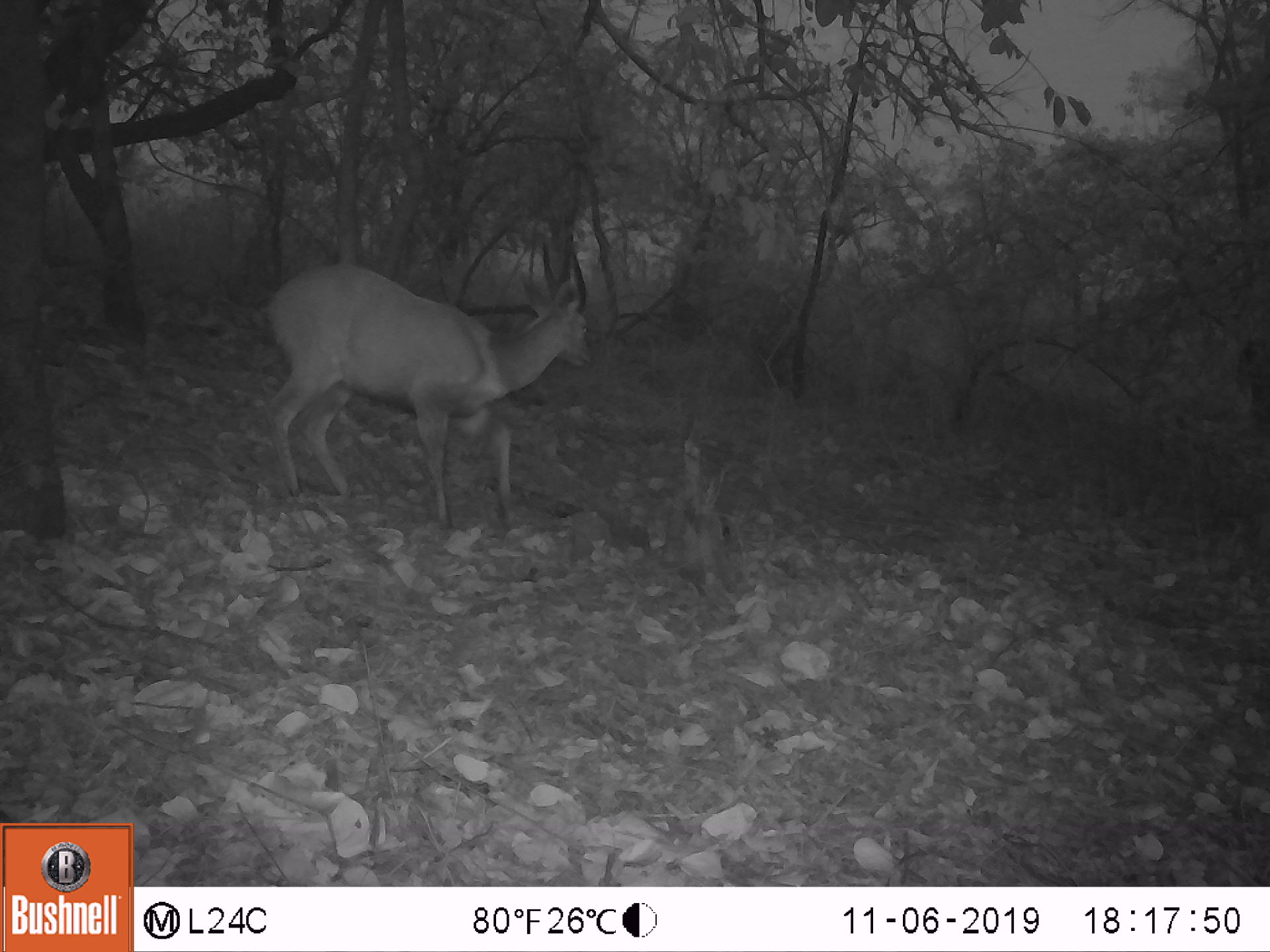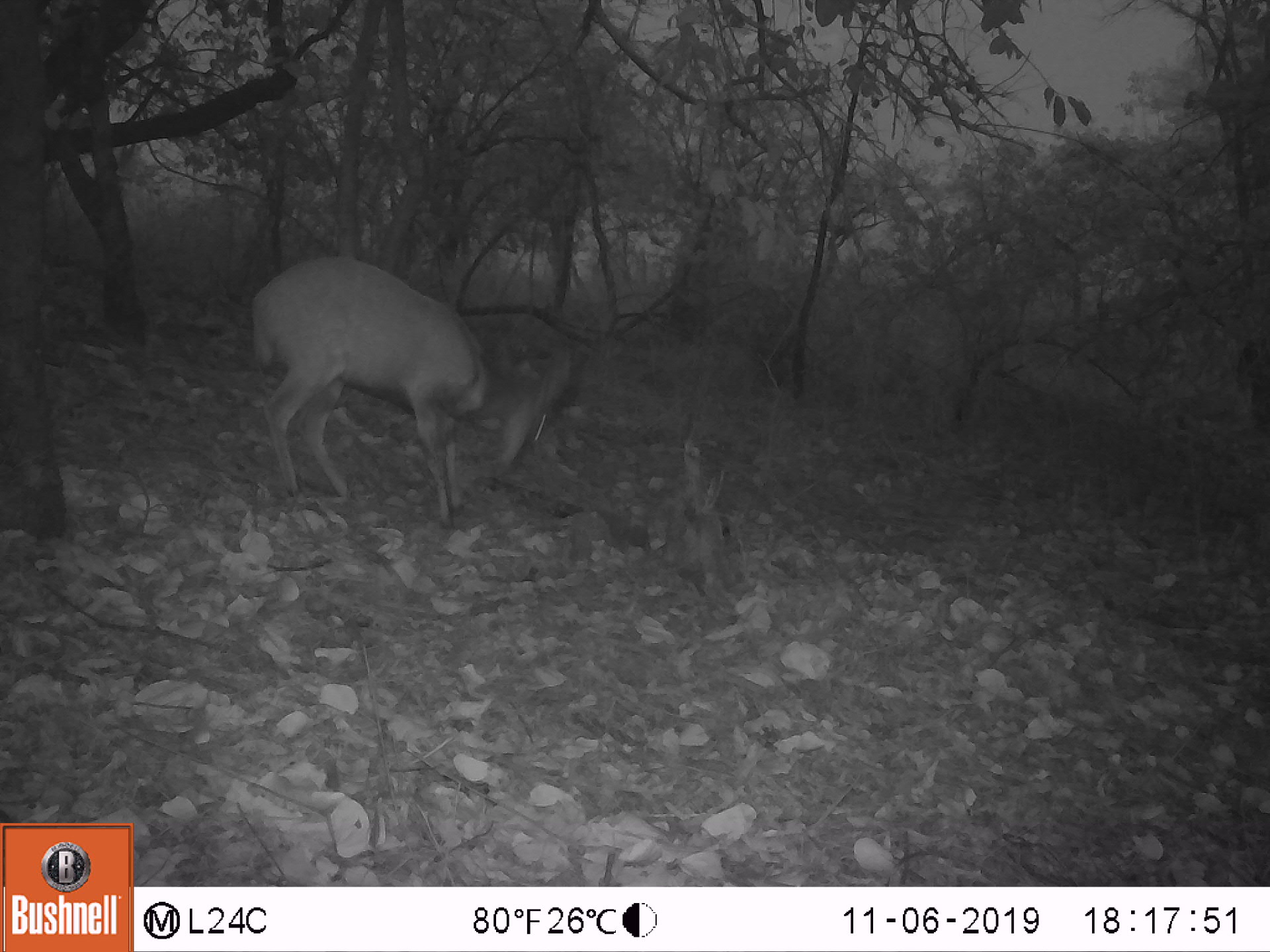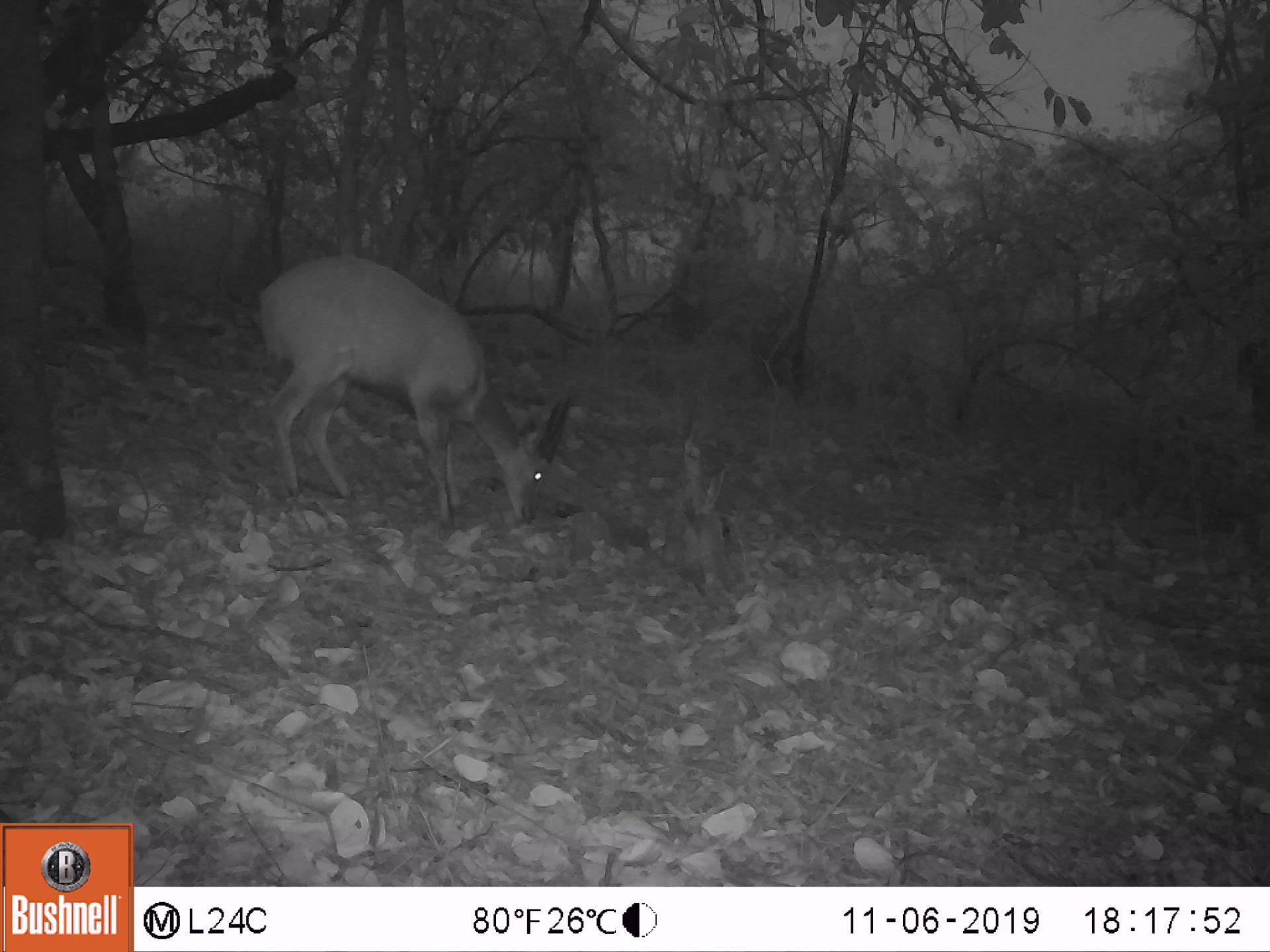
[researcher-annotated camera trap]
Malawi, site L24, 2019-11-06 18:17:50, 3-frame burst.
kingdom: Animalia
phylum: Chordata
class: Mammalia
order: Artiodactyla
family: Bovidae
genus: Tragelaphus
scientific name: Tragelaphus sylvaticus sylvaticus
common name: cape bushbuck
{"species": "cape bushbuck (Tragelaphus sylvaticus sylvaticus)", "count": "1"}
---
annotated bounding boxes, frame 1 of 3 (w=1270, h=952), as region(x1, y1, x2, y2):
cape bushbuck: region(254, 229, 598, 546)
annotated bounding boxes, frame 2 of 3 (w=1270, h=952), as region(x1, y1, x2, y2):
cape bushbuck: region(237, 249, 582, 542)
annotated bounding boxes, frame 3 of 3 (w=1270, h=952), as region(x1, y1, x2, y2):
cape bushbuck: region(250, 250, 579, 532)